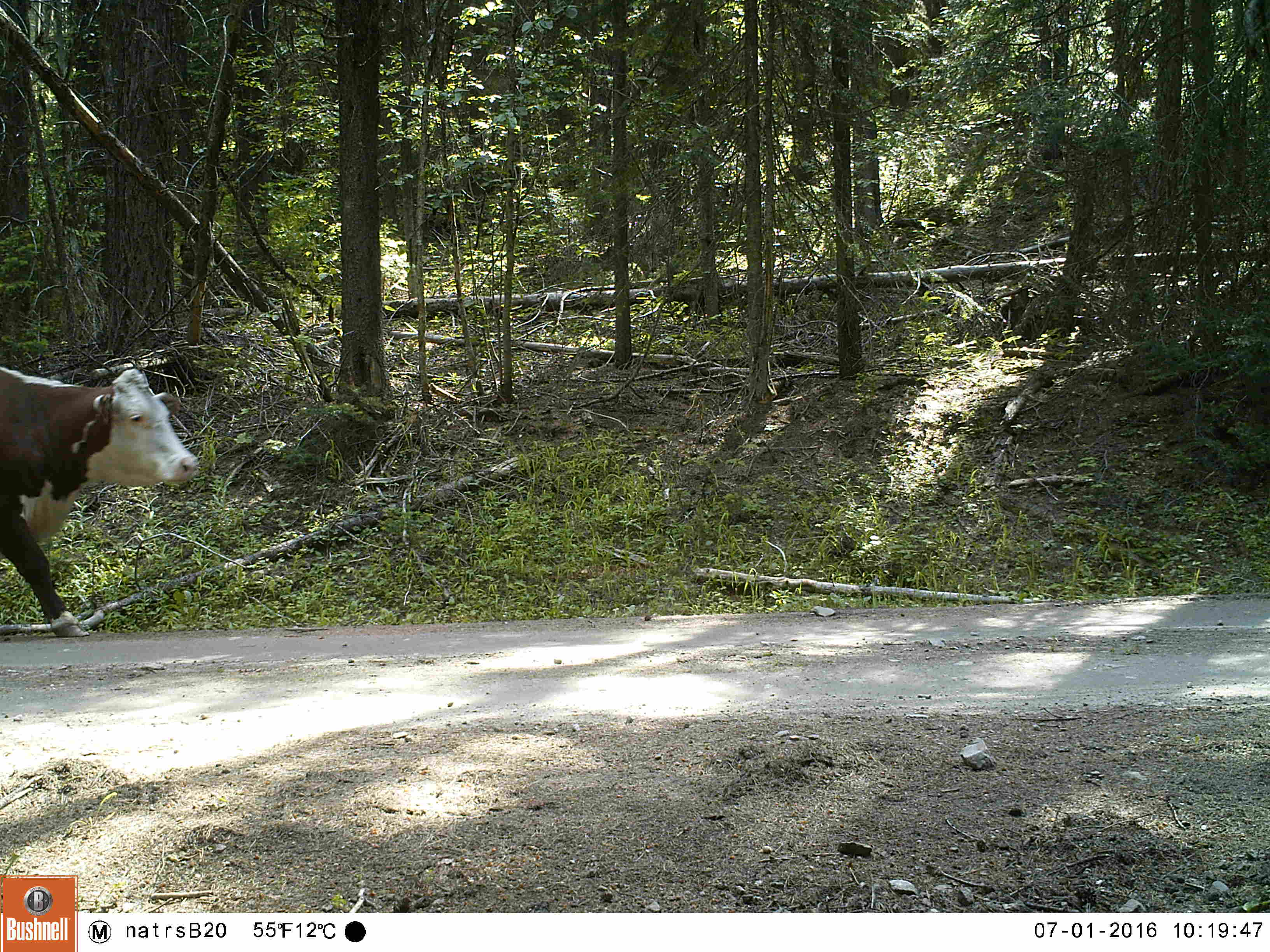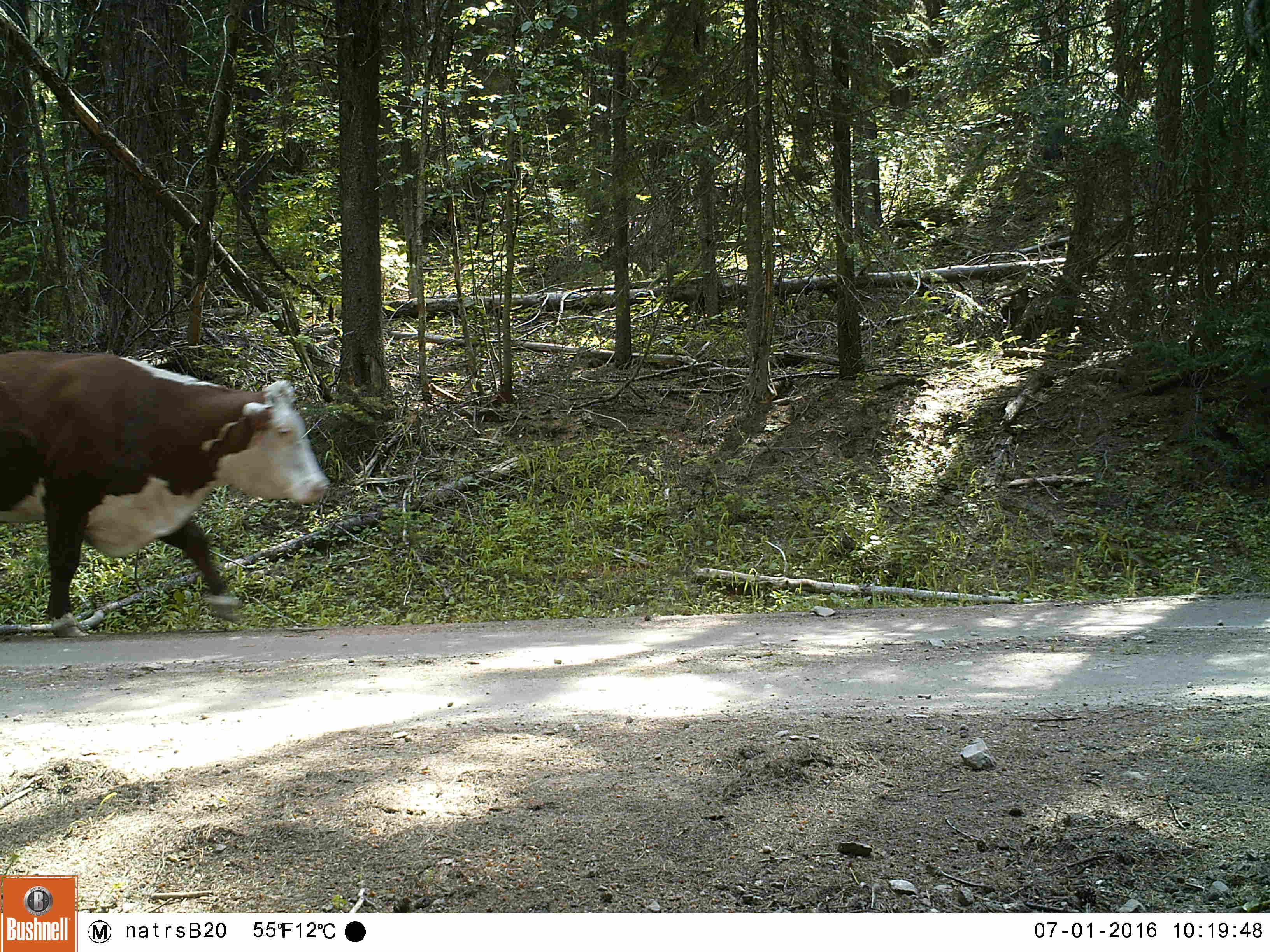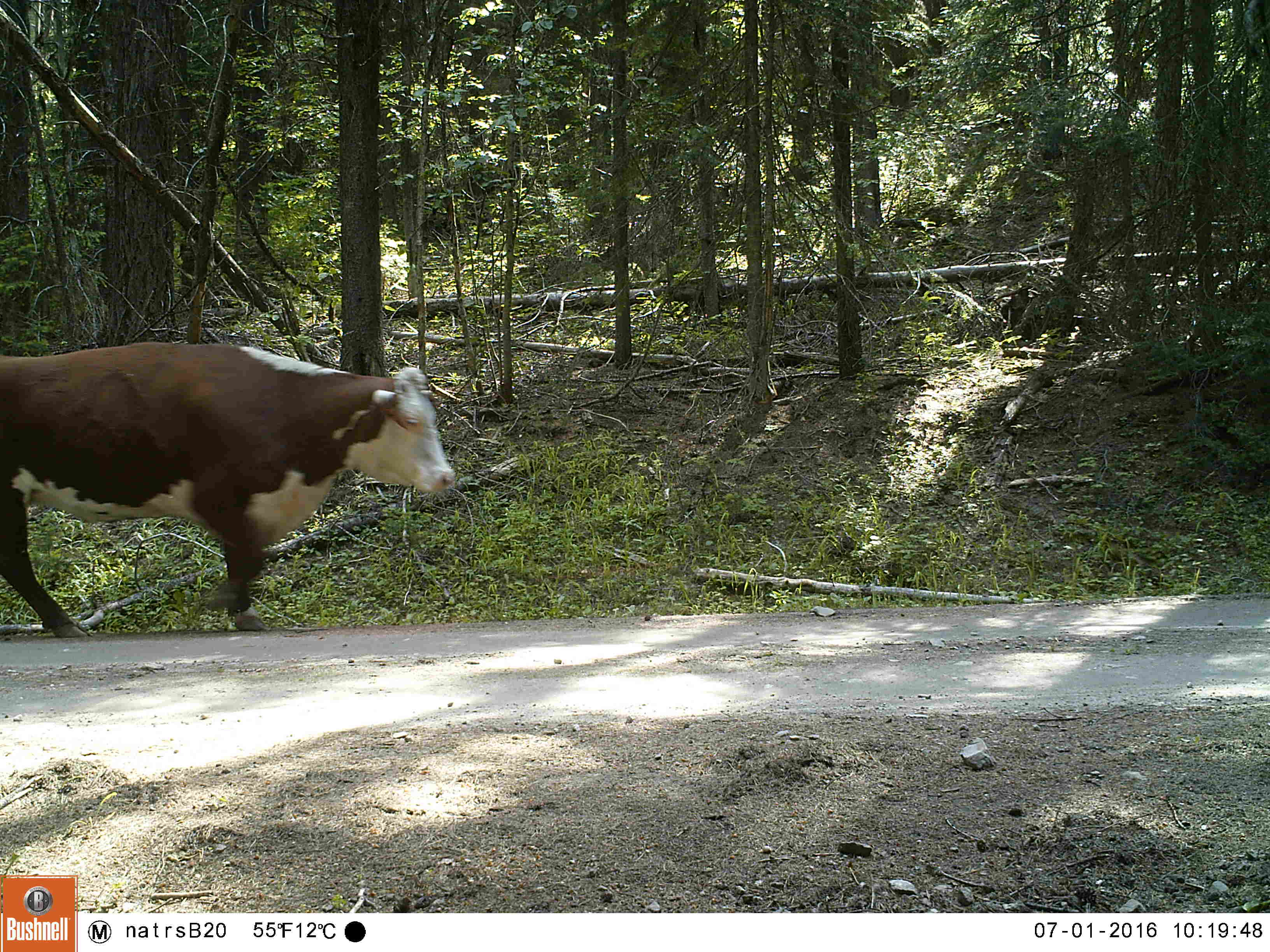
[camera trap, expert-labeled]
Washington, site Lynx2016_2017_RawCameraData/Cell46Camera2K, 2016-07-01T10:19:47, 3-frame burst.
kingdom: Animalia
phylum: Chordata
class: Mammalia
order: Artiodactyla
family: Bovidae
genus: Bos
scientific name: Bos taurus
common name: domestic cattle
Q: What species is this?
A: Domestic cattle (Bos taurus).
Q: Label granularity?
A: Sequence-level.